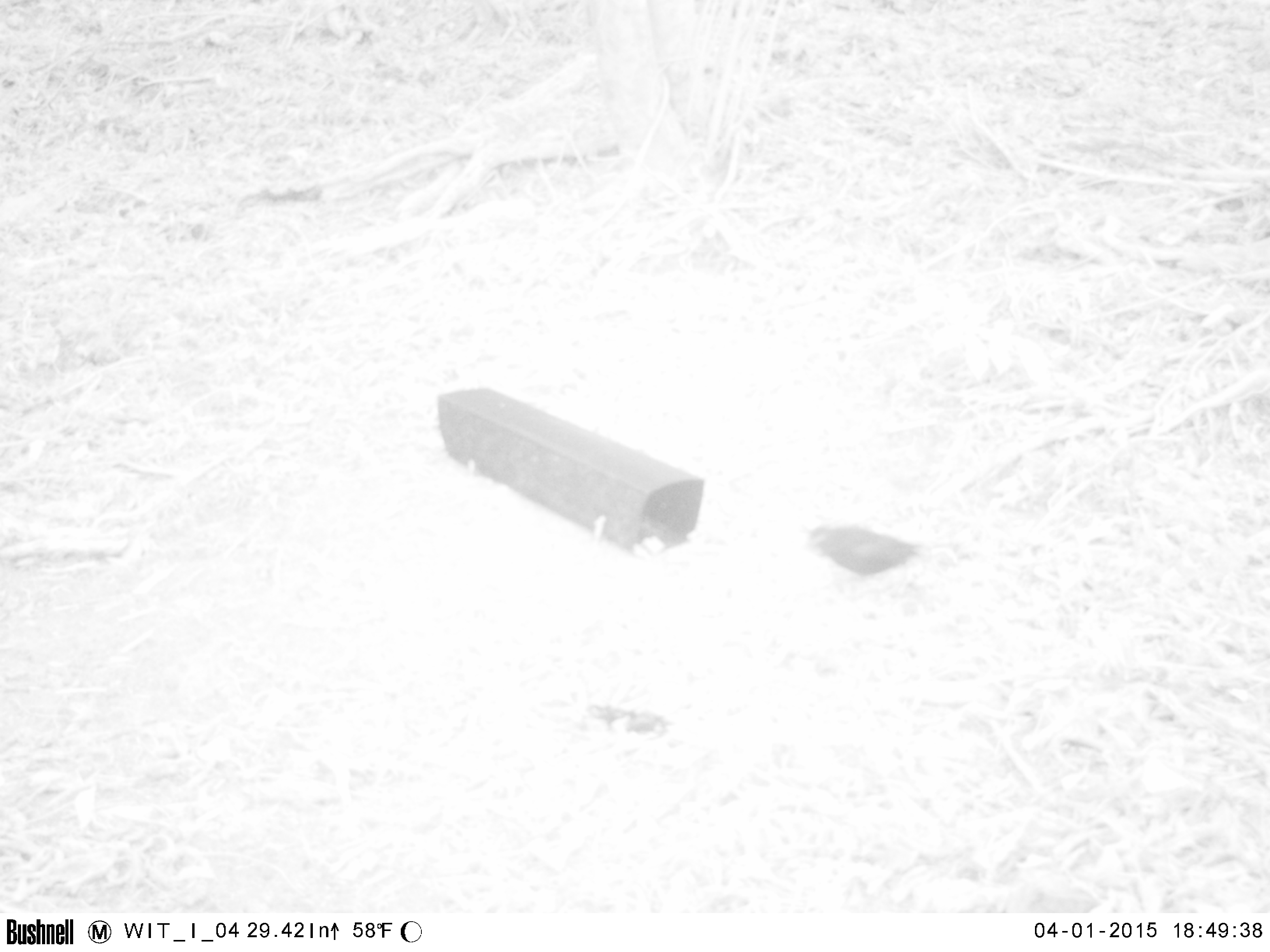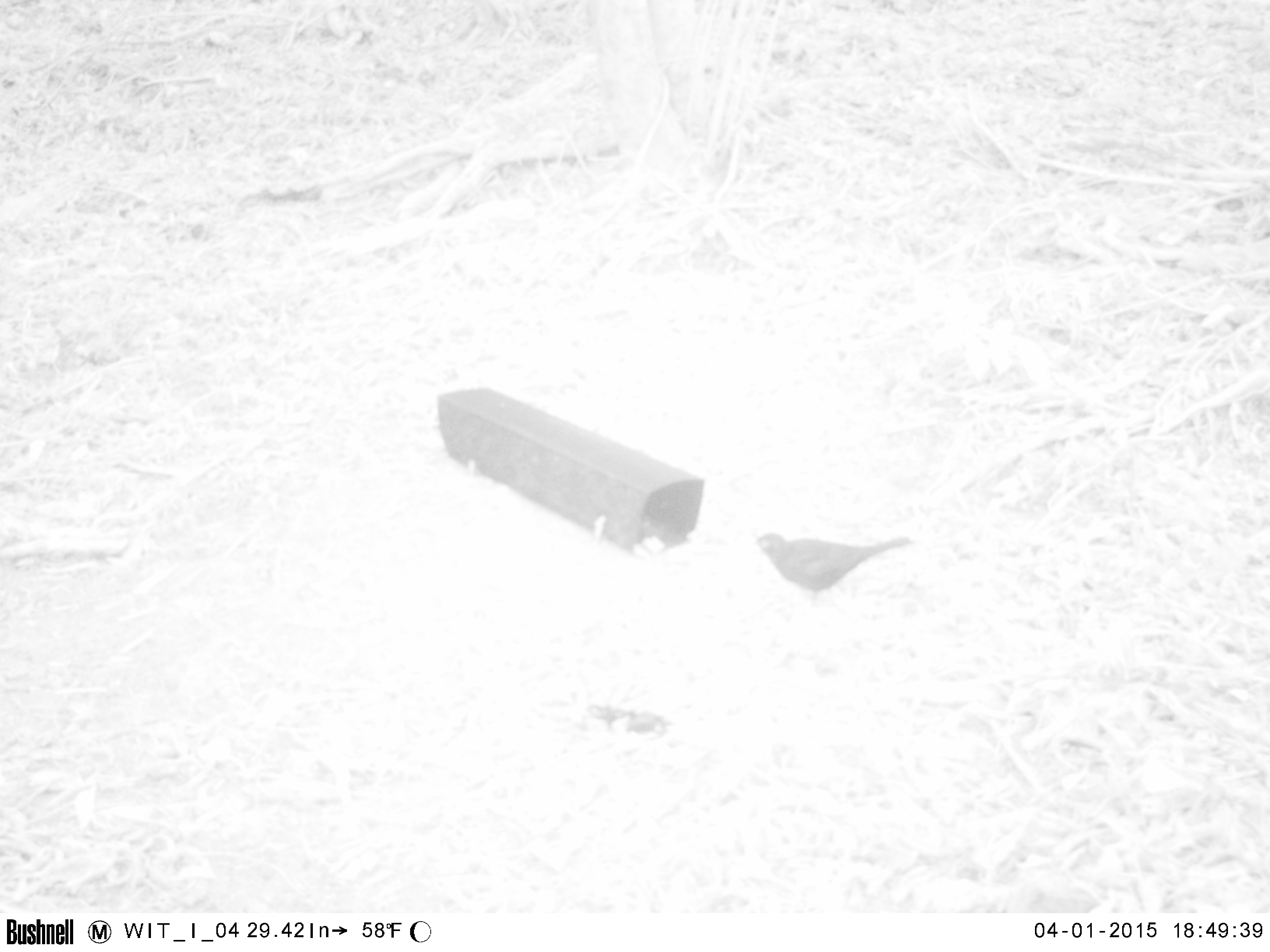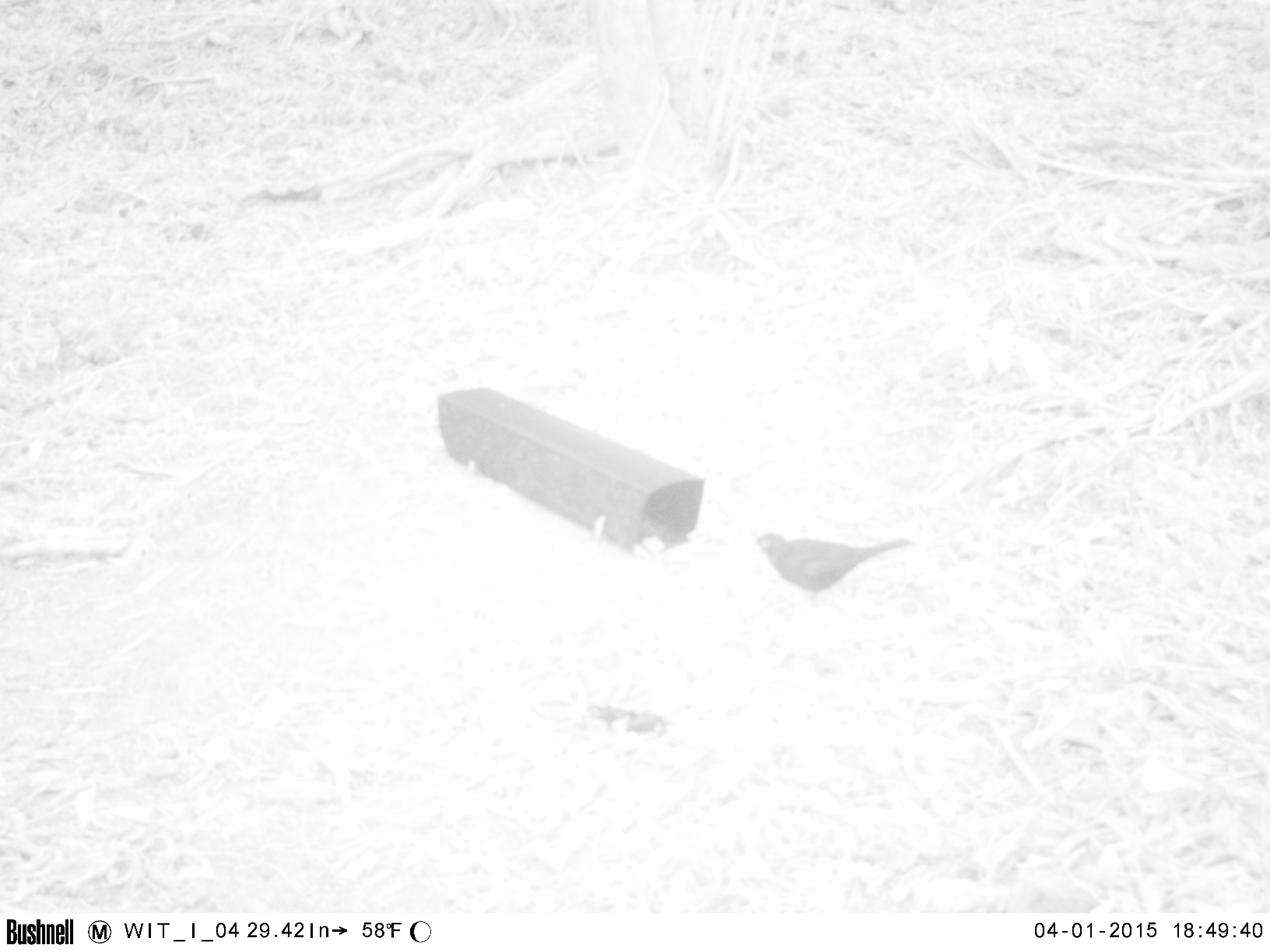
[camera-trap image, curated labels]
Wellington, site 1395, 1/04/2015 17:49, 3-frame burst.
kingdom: Animalia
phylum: Chordata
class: Aves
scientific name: Aves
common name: bird